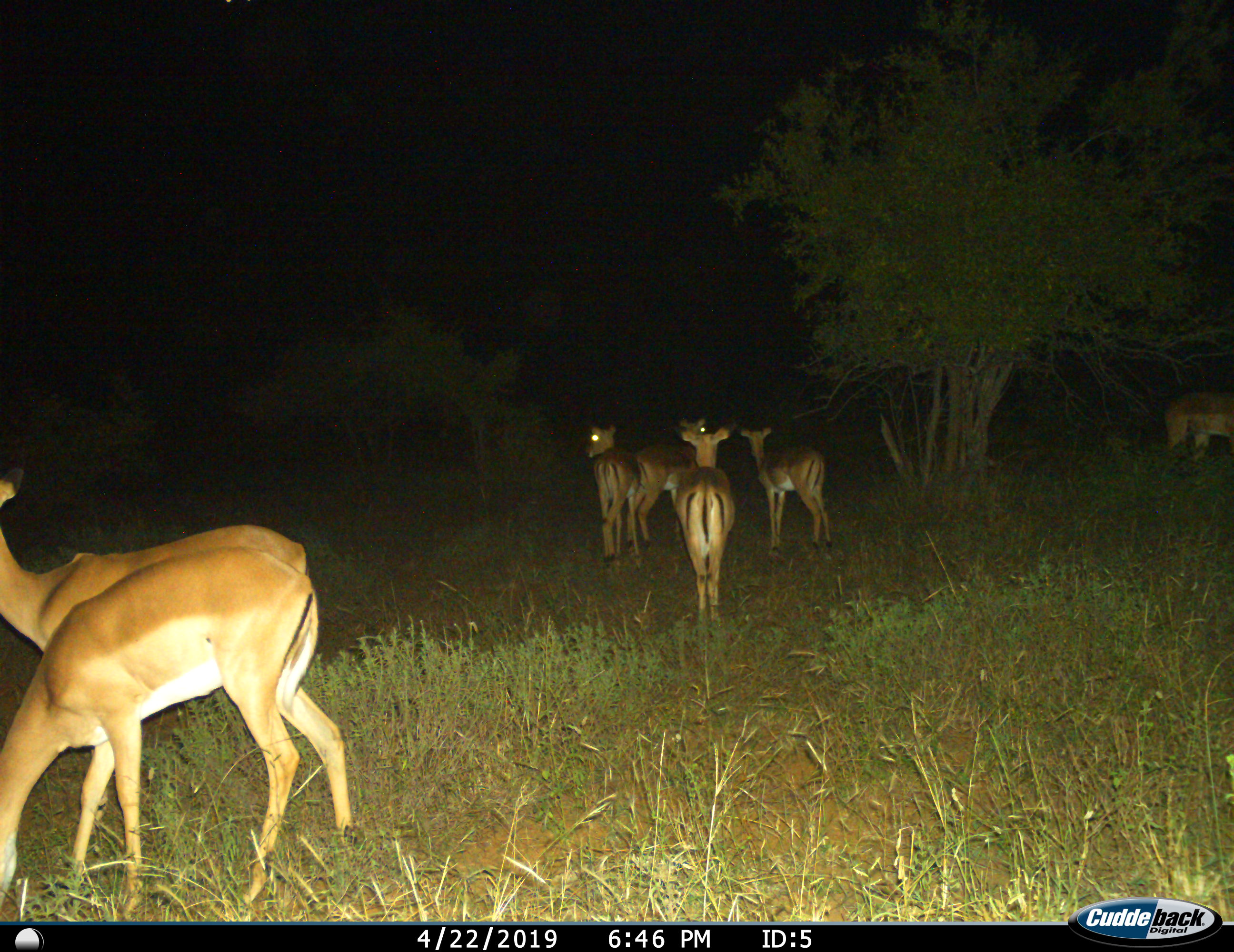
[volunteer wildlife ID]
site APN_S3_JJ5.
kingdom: Animalia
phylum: Chordata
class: Mammalia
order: Artiodactyla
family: Bovidae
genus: Aepyceros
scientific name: Aepyceros melampus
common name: impala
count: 7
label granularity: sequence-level